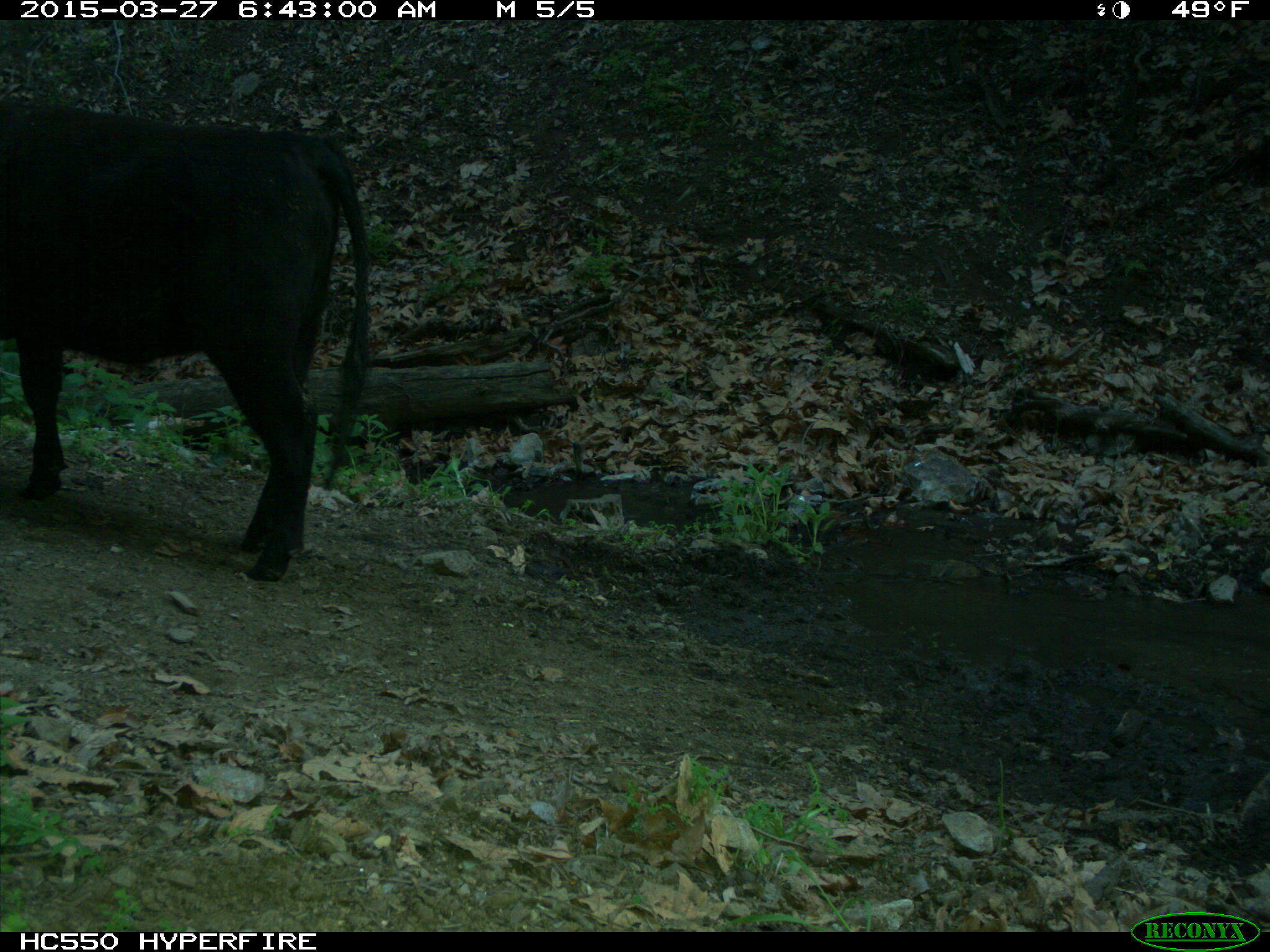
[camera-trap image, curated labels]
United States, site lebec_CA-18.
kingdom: Animalia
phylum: Chordata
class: Mammalia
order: Artiodactyla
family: Bovidae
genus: Bos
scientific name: Bos taurus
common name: domestic cow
Bos taurus (domestic cow).